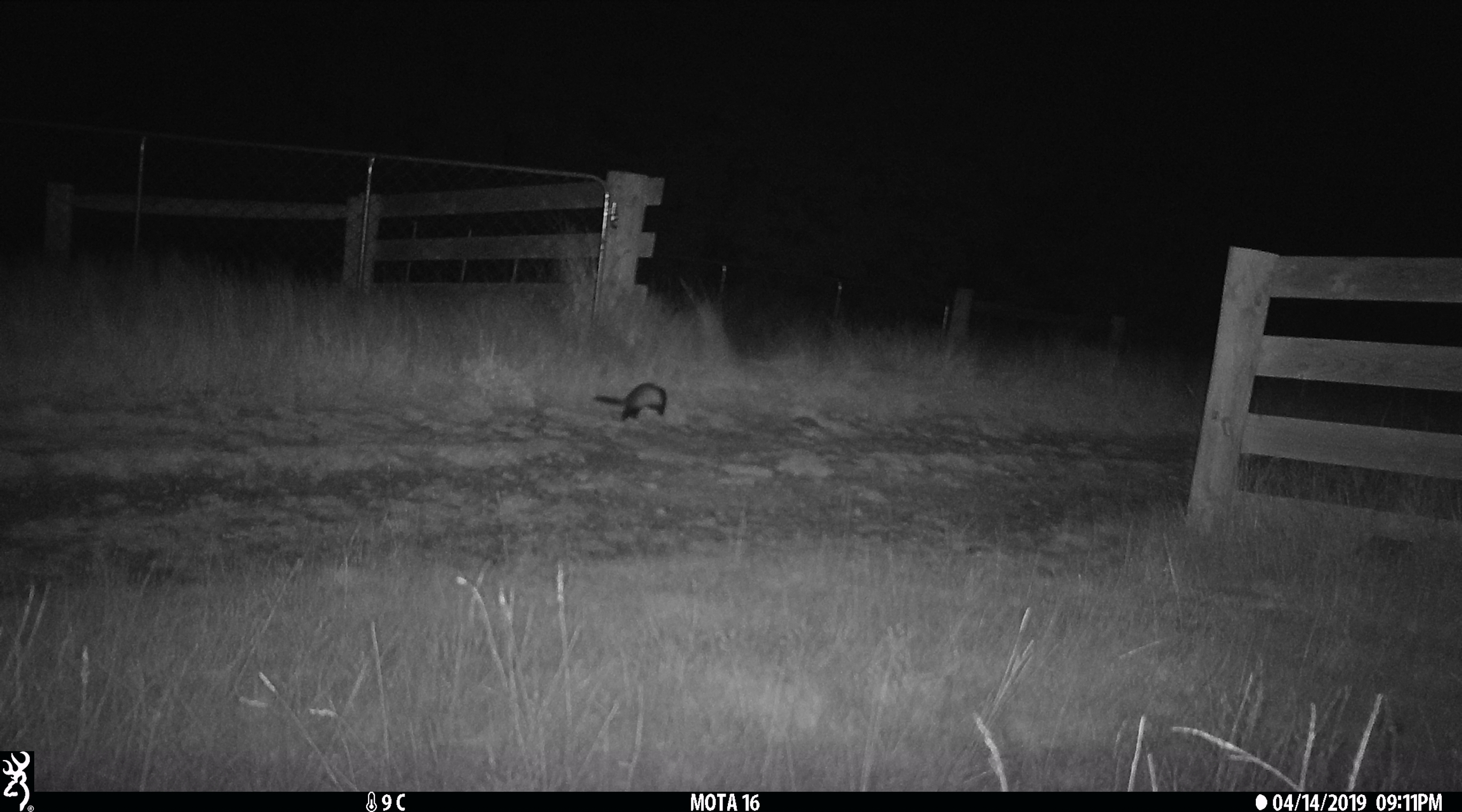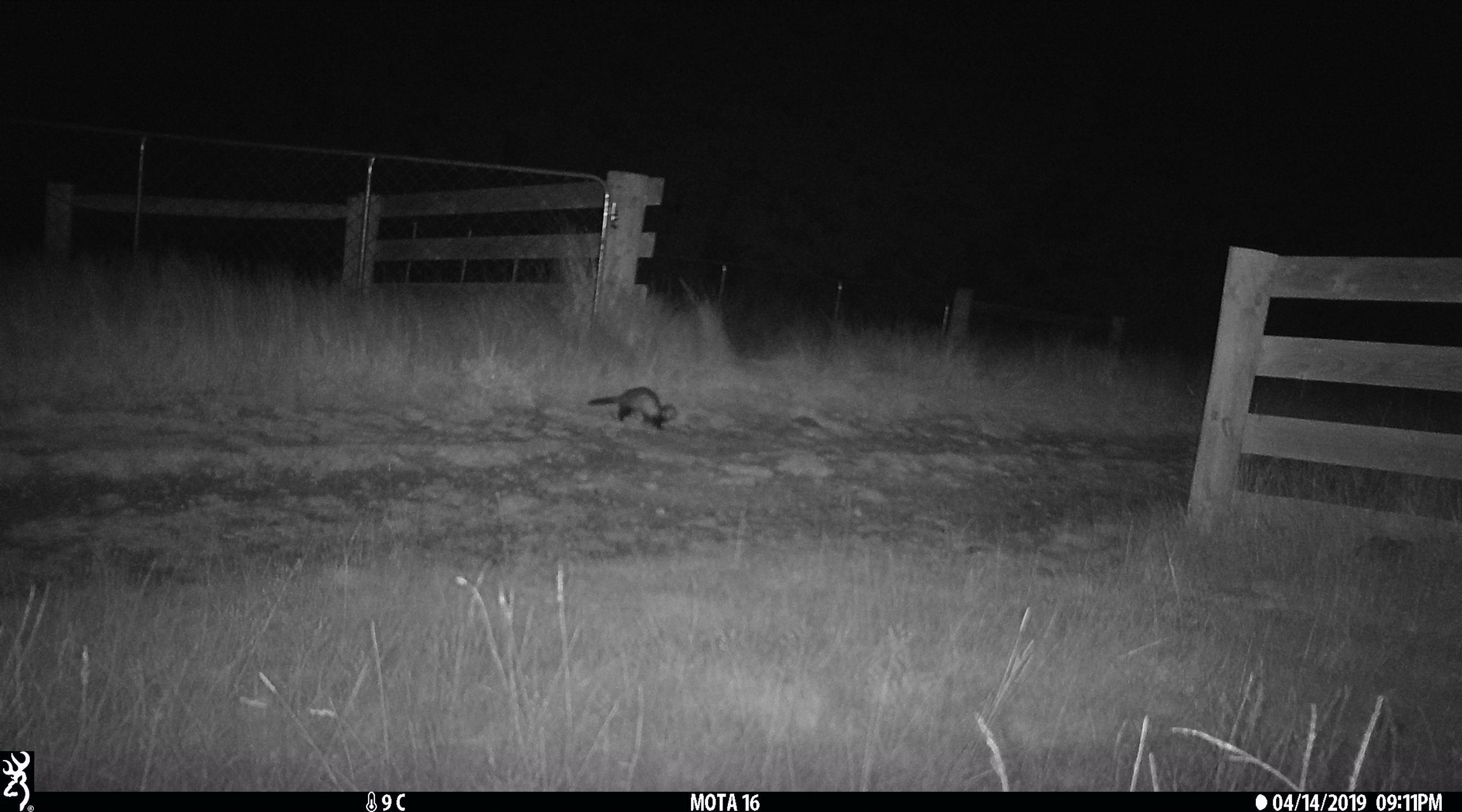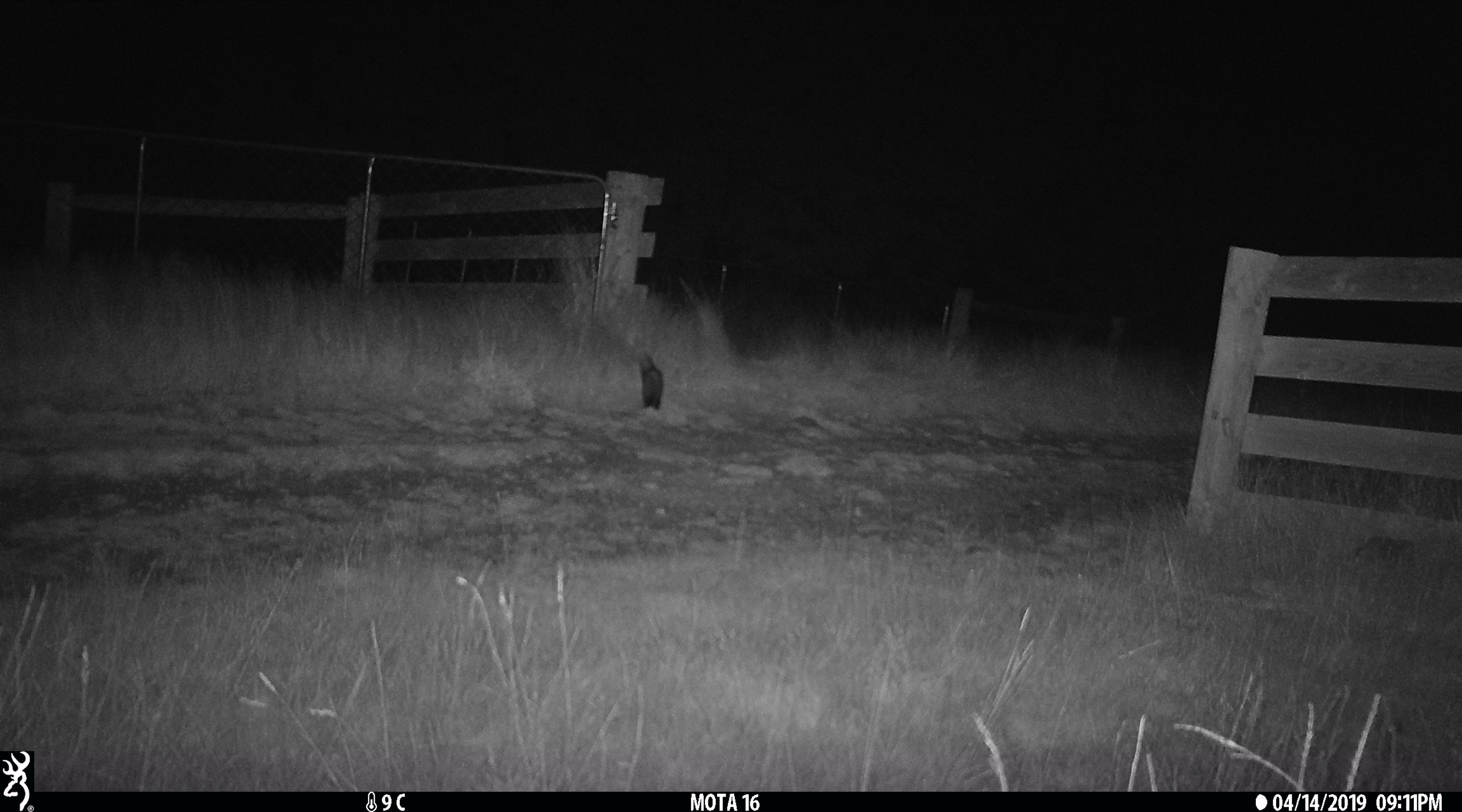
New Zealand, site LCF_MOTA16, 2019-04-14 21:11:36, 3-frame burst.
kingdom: Animalia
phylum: Chordata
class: Mammalia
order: Carnivora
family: Mustelidae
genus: Mustela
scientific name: Mustela furo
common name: ferret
Ferret (Mustela furo).